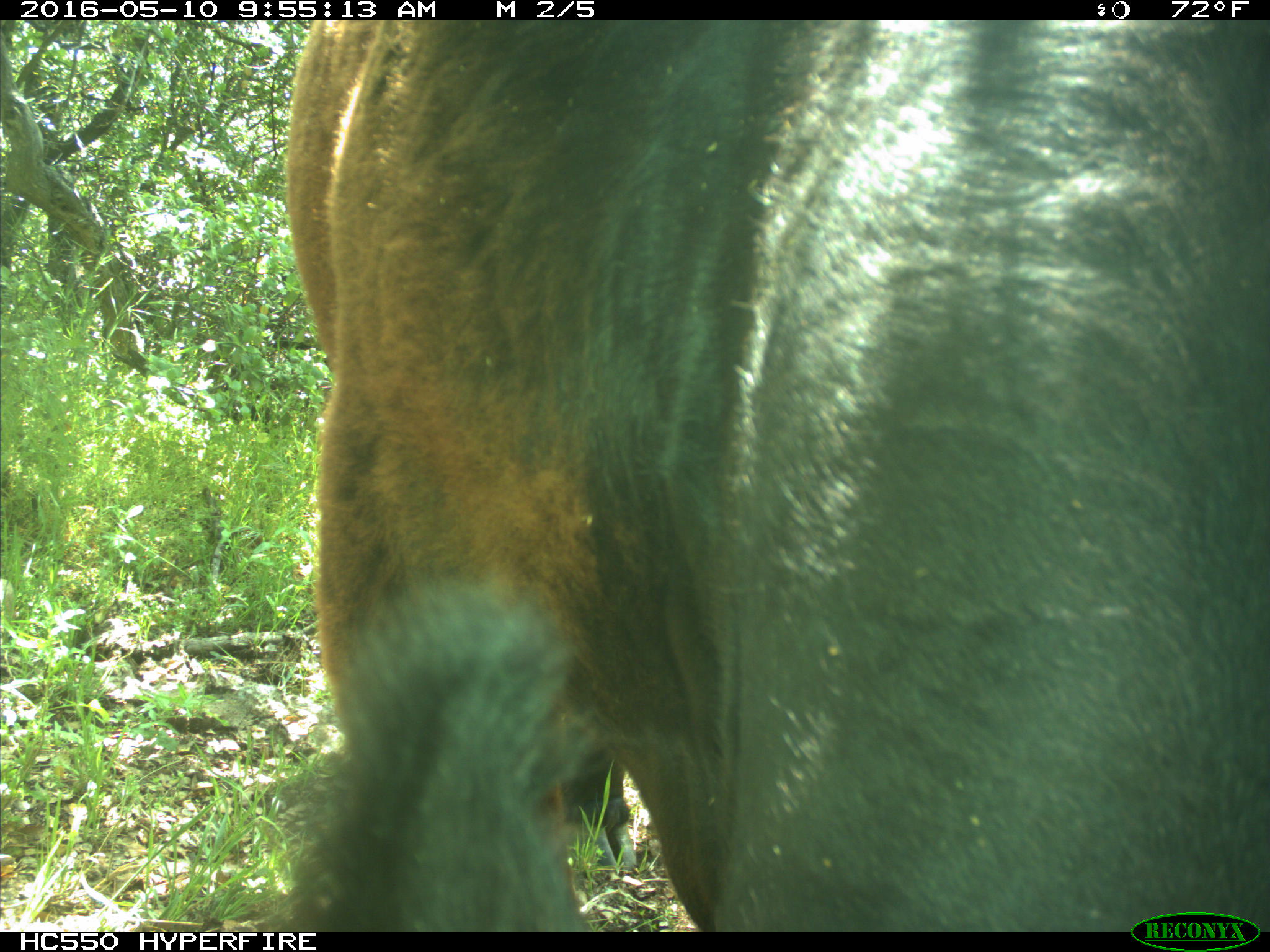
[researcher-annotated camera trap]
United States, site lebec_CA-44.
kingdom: Animalia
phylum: Chordata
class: Mammalia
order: Artiodactyla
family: Bovidae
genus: Bos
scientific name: Bos taurus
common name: domestic cow